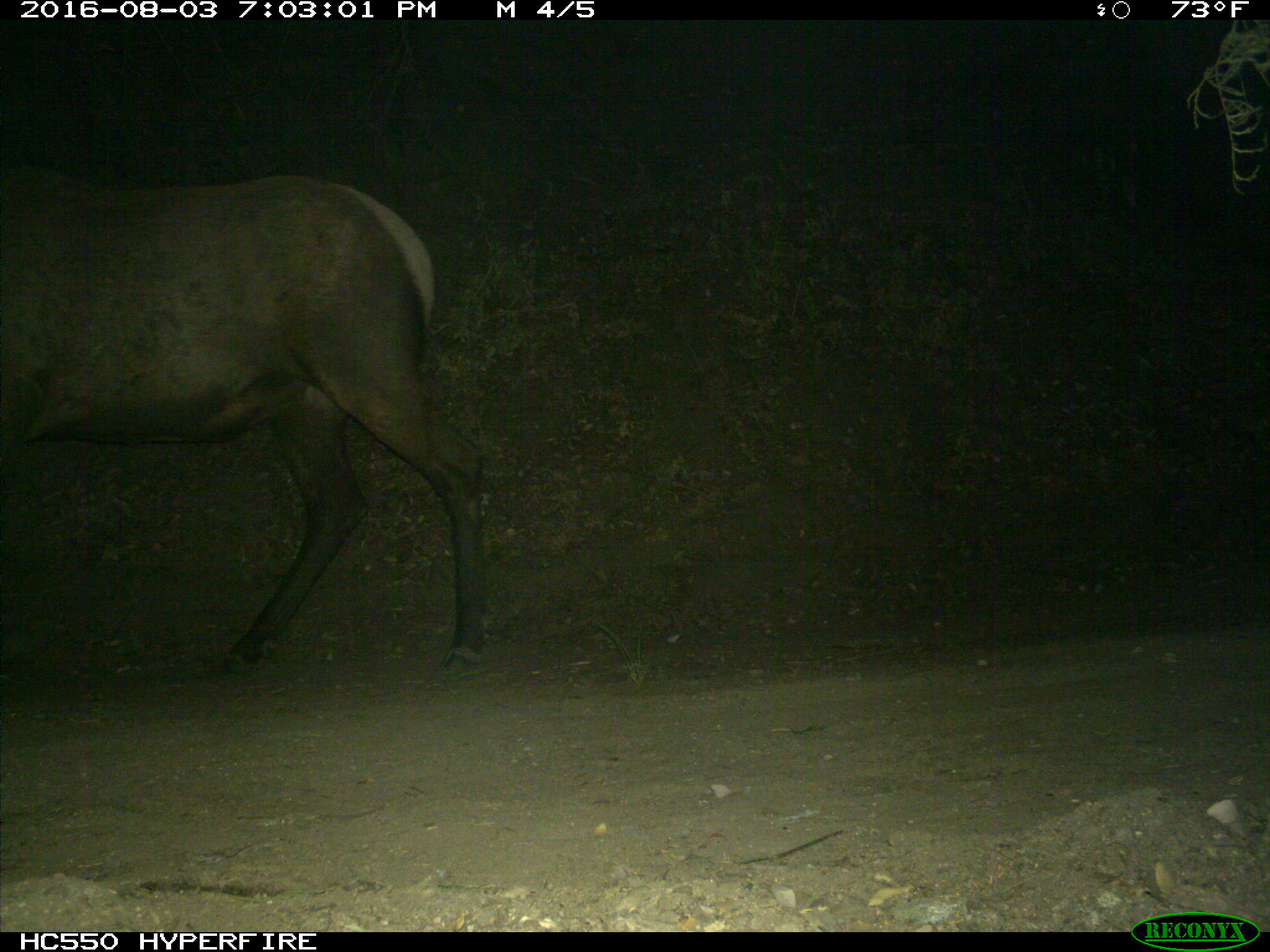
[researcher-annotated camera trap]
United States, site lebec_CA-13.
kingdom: Animalia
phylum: Chordata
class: Mammalia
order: Artiodactyla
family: Cervidae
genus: Cervus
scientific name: Cervus canadensis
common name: elk